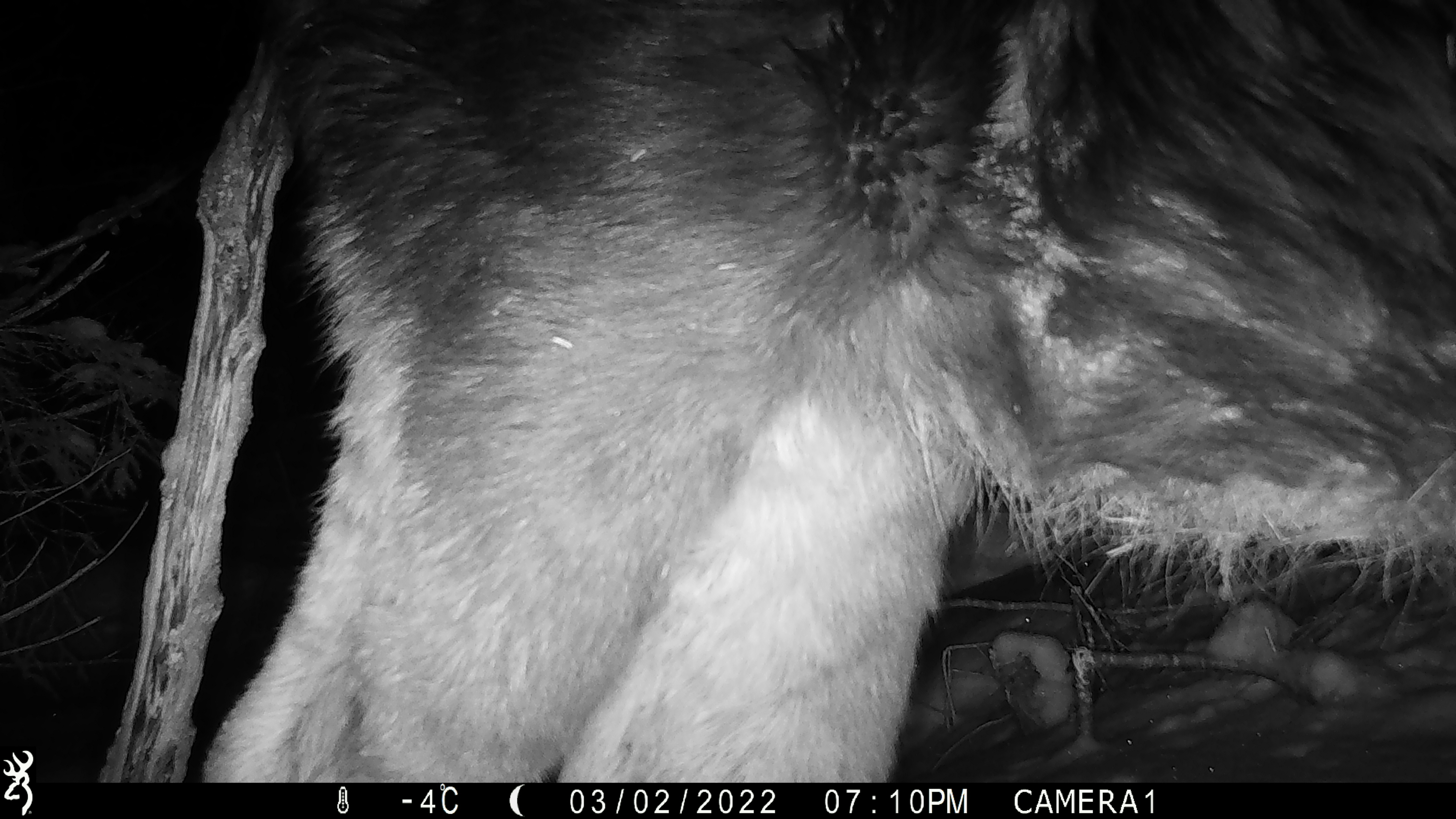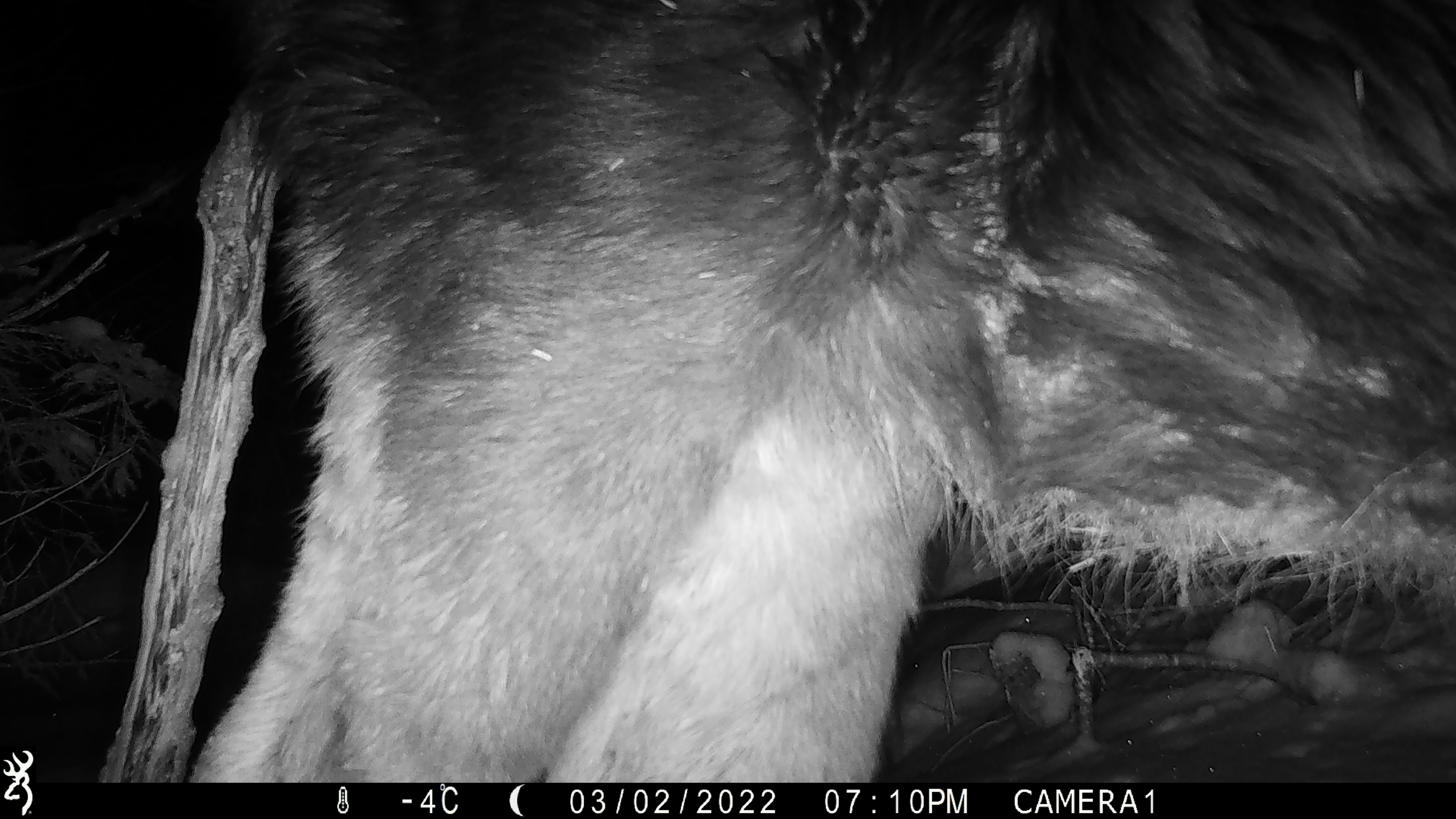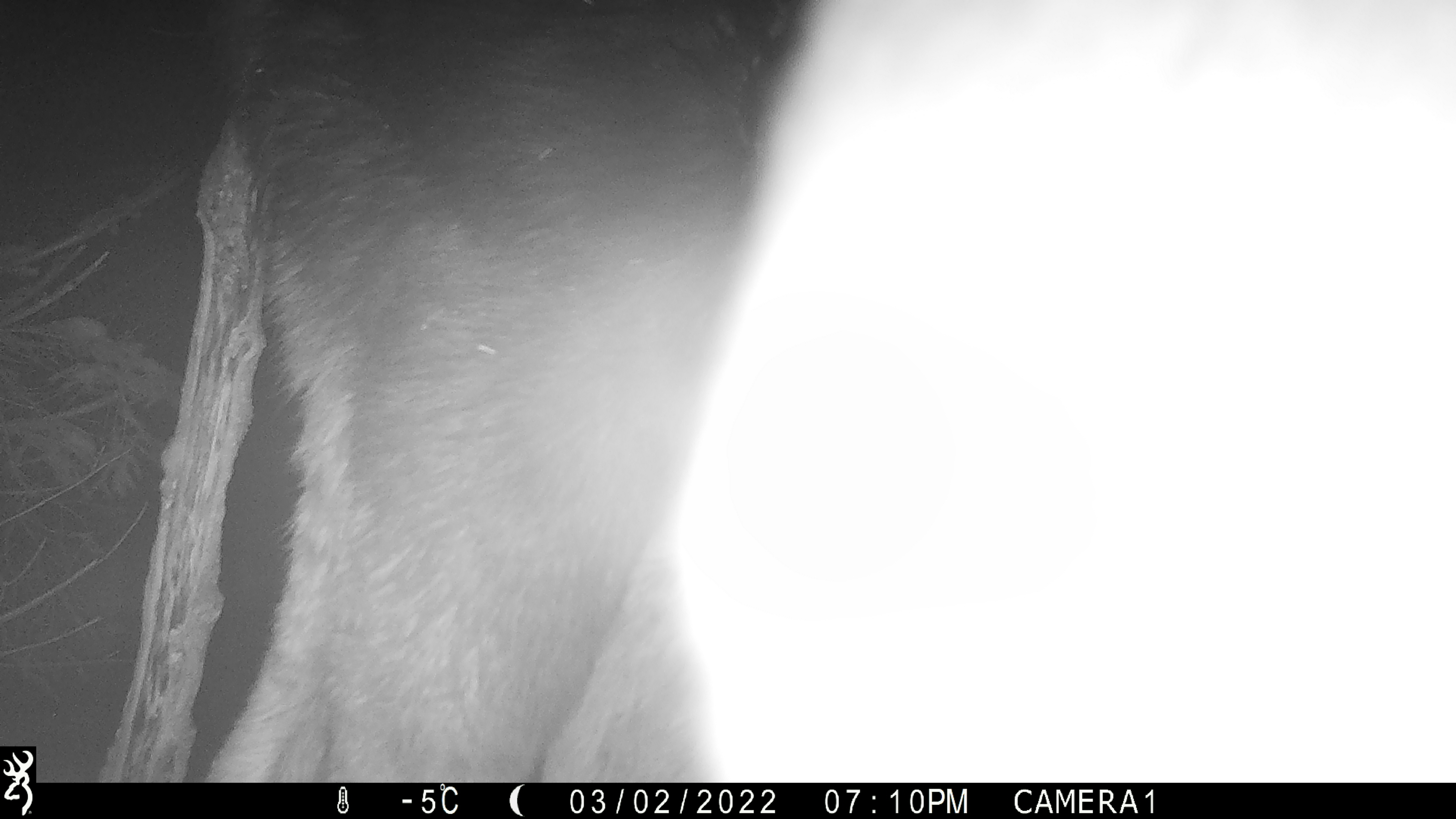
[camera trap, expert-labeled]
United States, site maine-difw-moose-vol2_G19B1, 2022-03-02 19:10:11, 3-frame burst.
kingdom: Animalia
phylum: Chordata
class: Mammalia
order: Artiodactyla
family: Cervidae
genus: Alces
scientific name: Alces alces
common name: moose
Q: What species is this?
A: Moose (Alces alces).